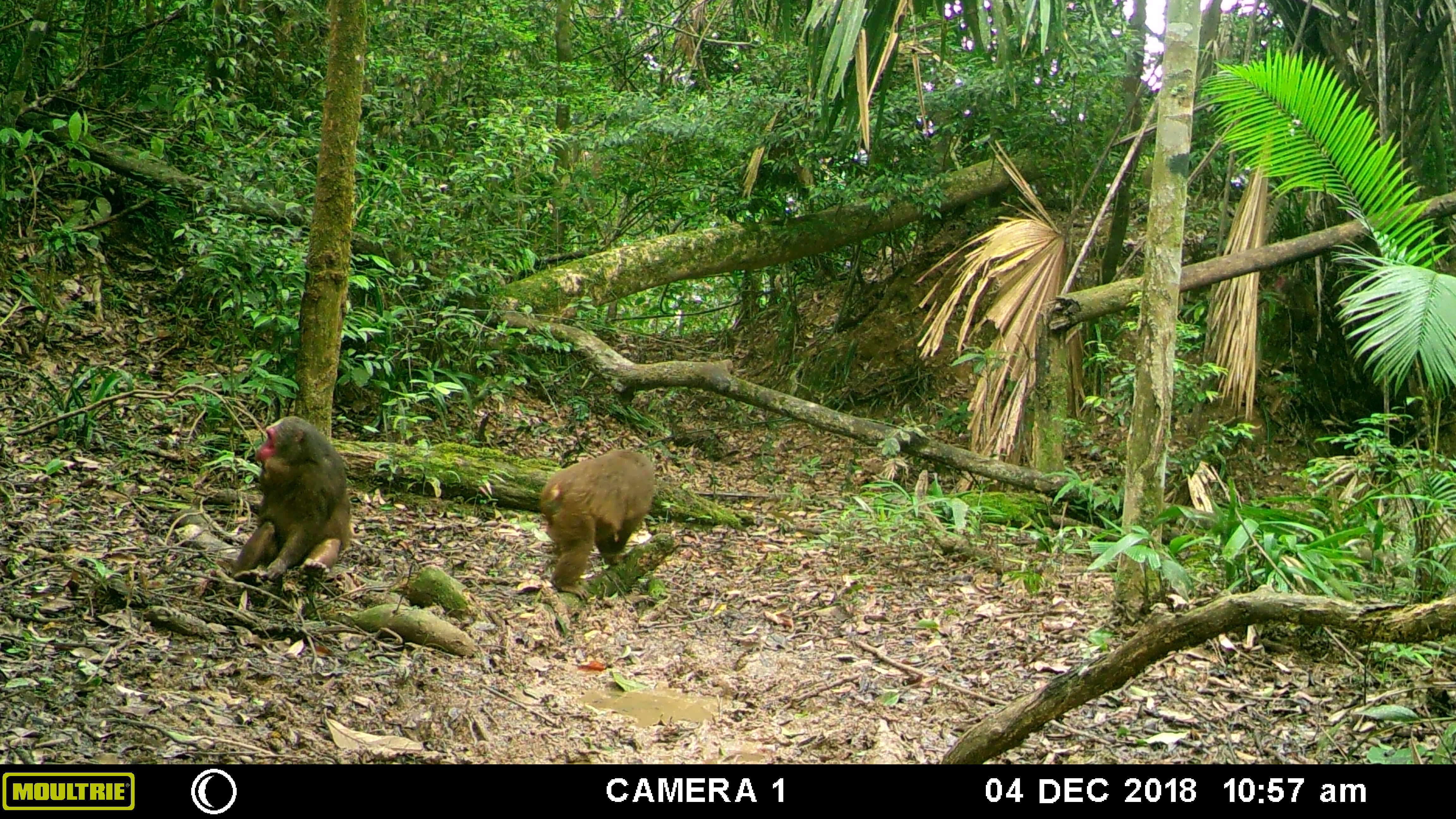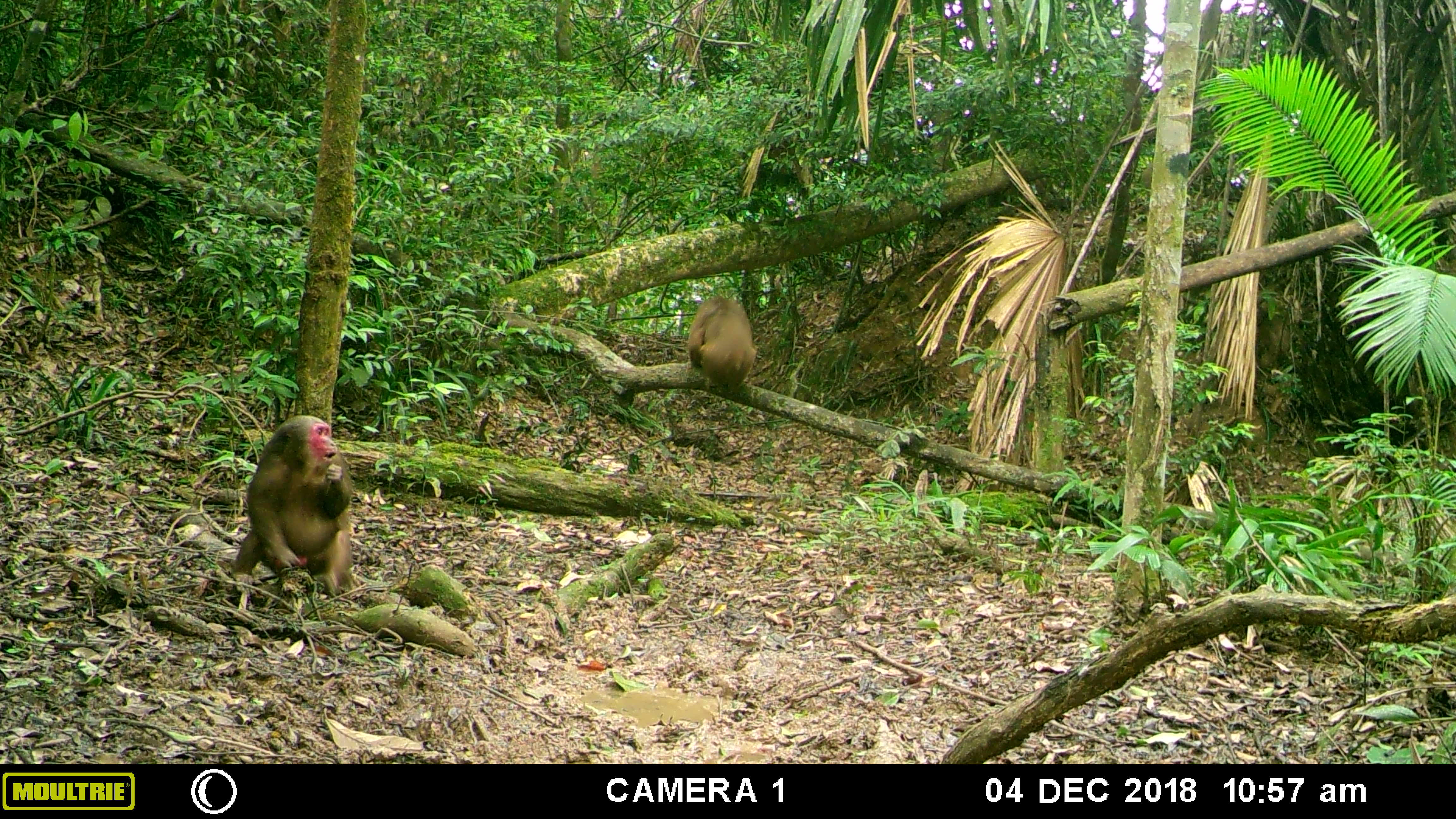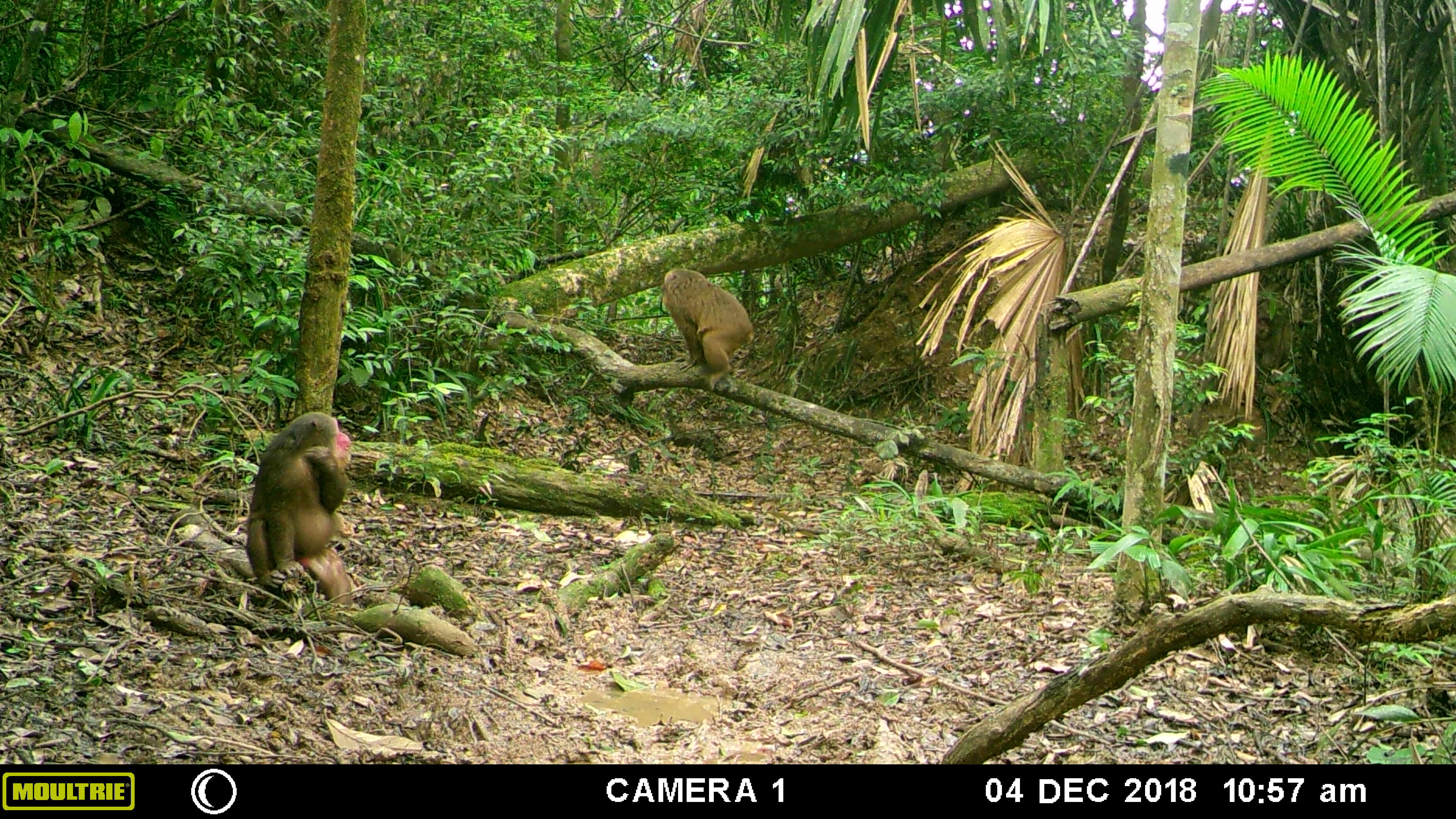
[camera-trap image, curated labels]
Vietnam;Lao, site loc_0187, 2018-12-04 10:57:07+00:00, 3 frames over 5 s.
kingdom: Animalia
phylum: Chordata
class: Mammalia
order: Primates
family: Cercopithecidae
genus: Macaca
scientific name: Macaca arctoides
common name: stump-tailed macaque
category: stump tailed macaque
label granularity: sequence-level